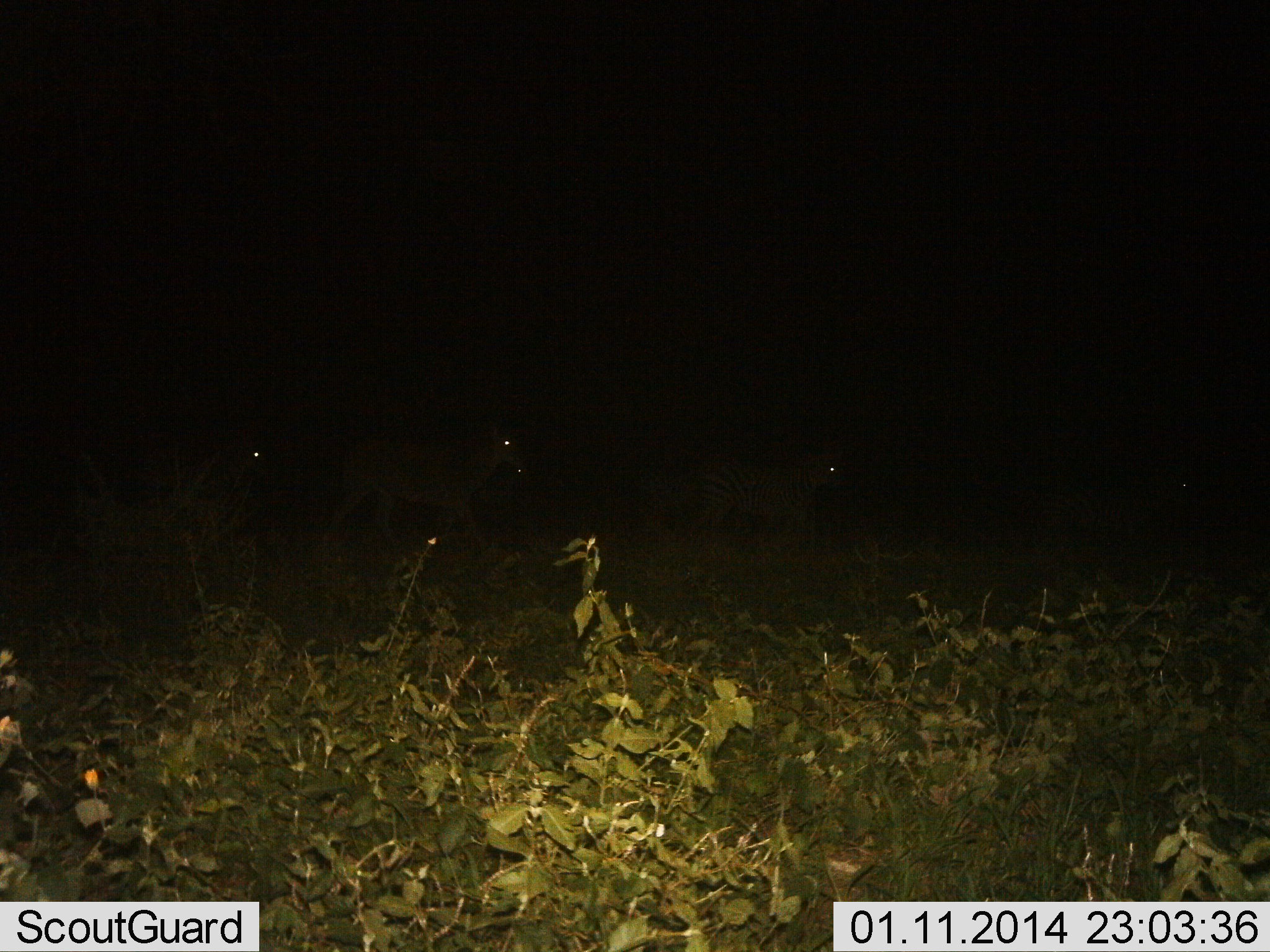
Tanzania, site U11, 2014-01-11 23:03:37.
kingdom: Animalia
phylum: Chordata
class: Mammalia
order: Perissodactyla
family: Equidae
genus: Equus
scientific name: Equus quagga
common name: plains zebra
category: zebra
Zebra (plains zebra) (Equus quagga), count 3. Behavior (volunteer vote fractions): standing 0%, resting 0%, moving 100%, interacting 0%. Young present (vote fraction): 9%. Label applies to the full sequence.